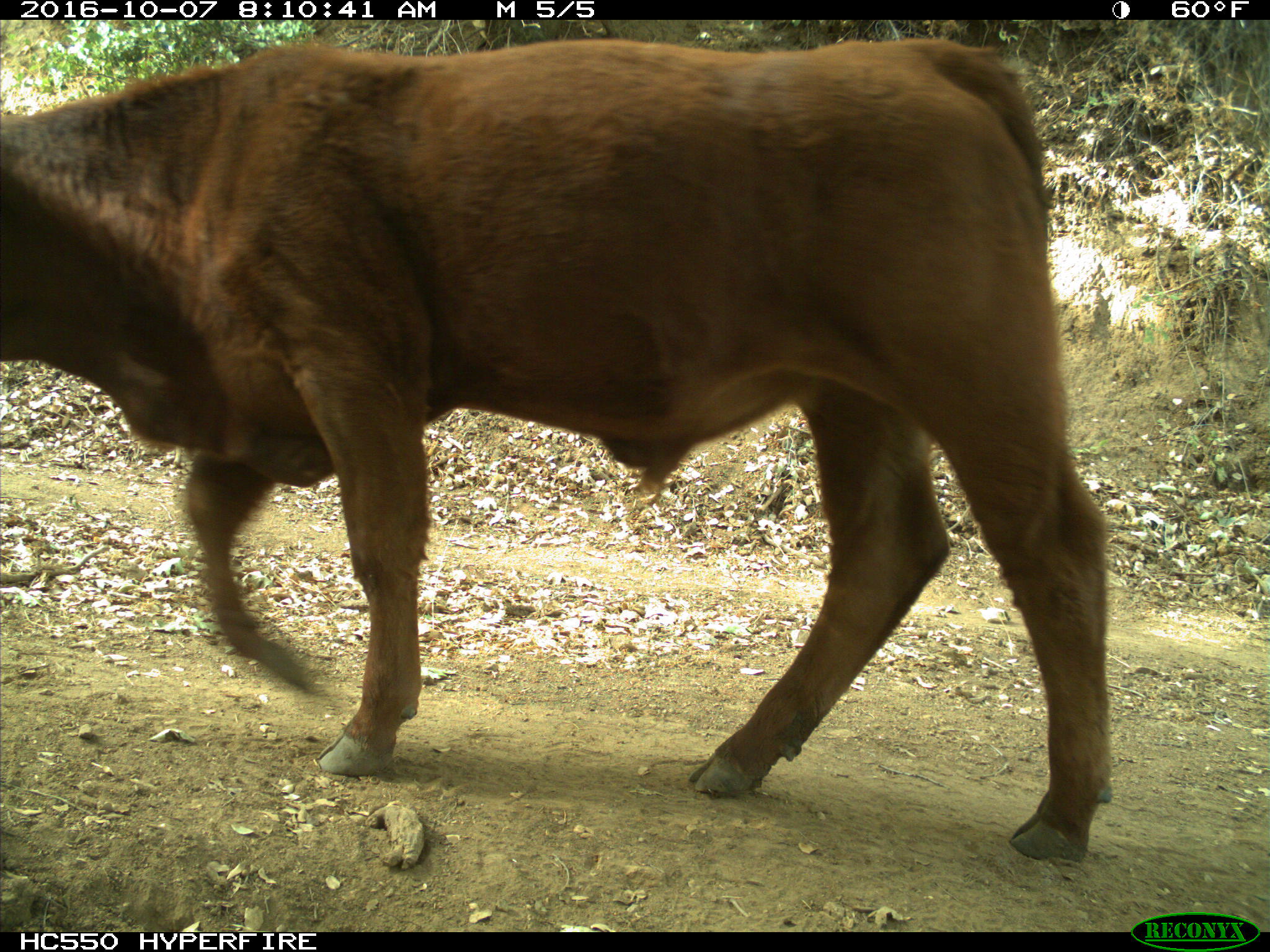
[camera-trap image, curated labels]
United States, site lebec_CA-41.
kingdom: Animalia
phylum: Chordata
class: Mammalia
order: Artiodactyla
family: Bovidae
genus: Bos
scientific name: Bos taurus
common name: domestic cow